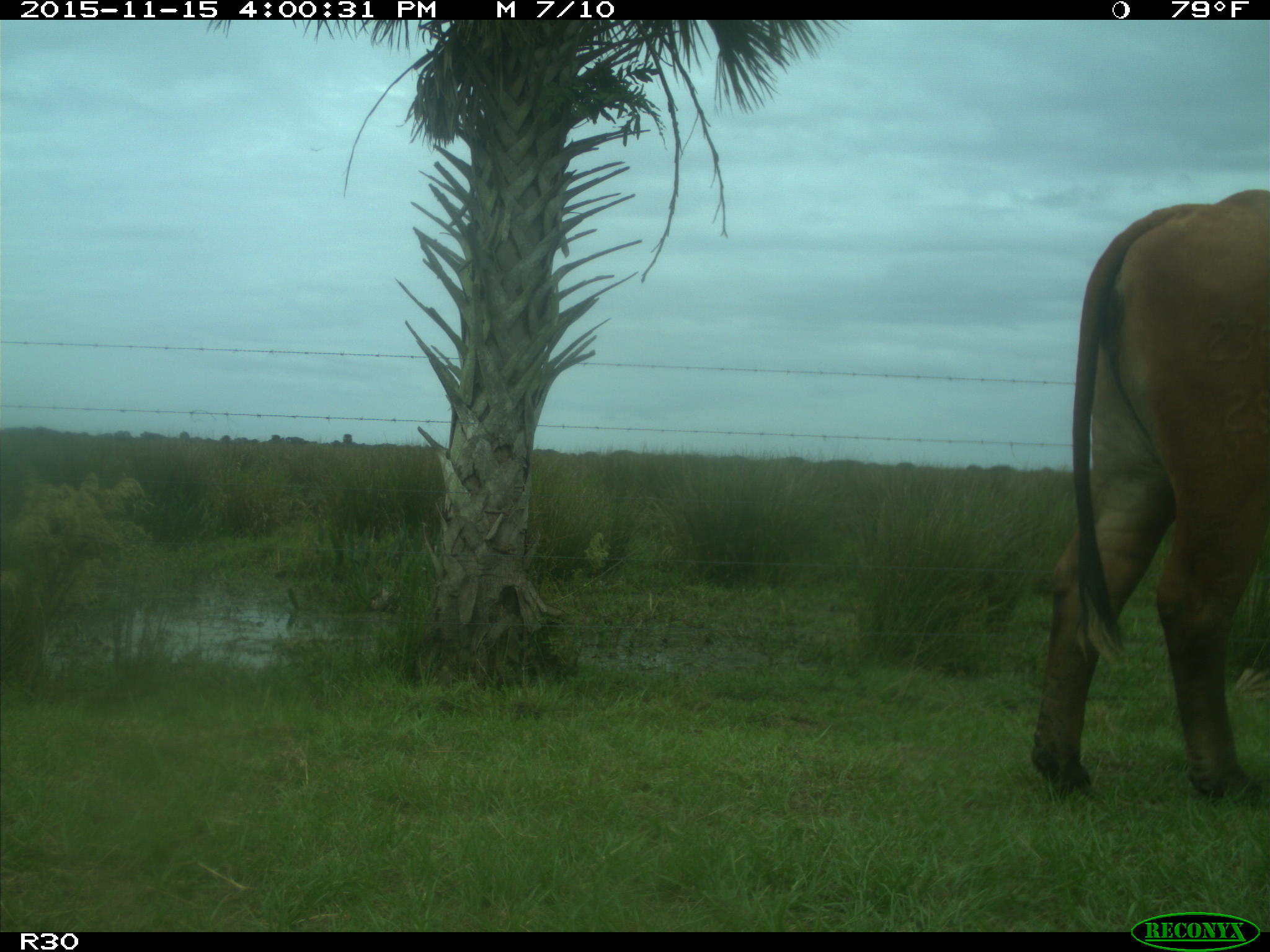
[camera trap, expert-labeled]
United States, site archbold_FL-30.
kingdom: Animalia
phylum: Chordata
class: Mammalia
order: Artiodactyla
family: Bovidae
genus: Bos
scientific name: Bos taurus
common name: domestic cow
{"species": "Bos taurus (domestic cow)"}